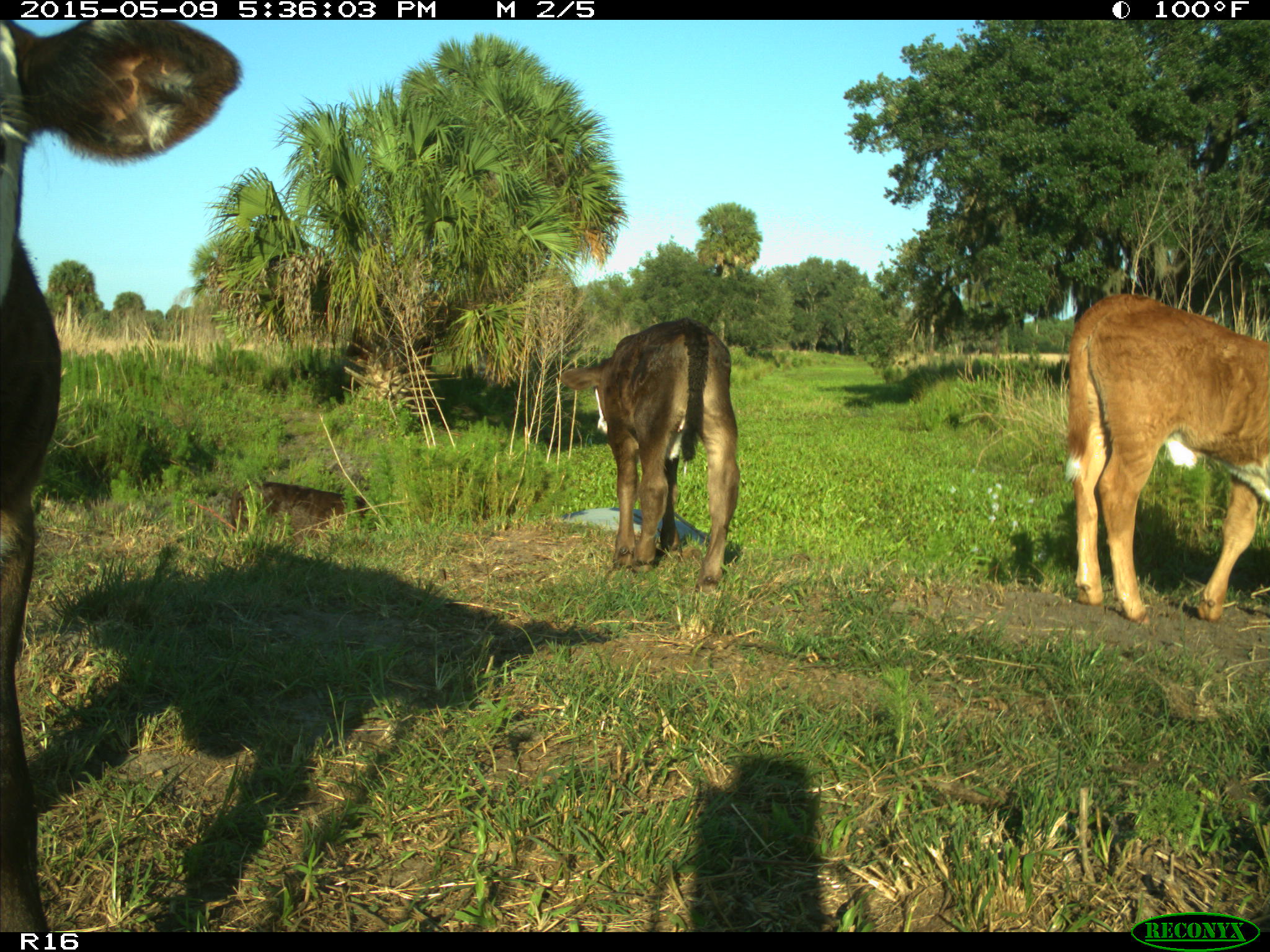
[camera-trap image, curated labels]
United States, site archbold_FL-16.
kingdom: Animalia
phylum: Chordata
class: Mammalia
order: Artiodactyla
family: Suidae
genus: Sus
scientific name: Sus scrofa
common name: wild boar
Sus scrofa (wild boar).